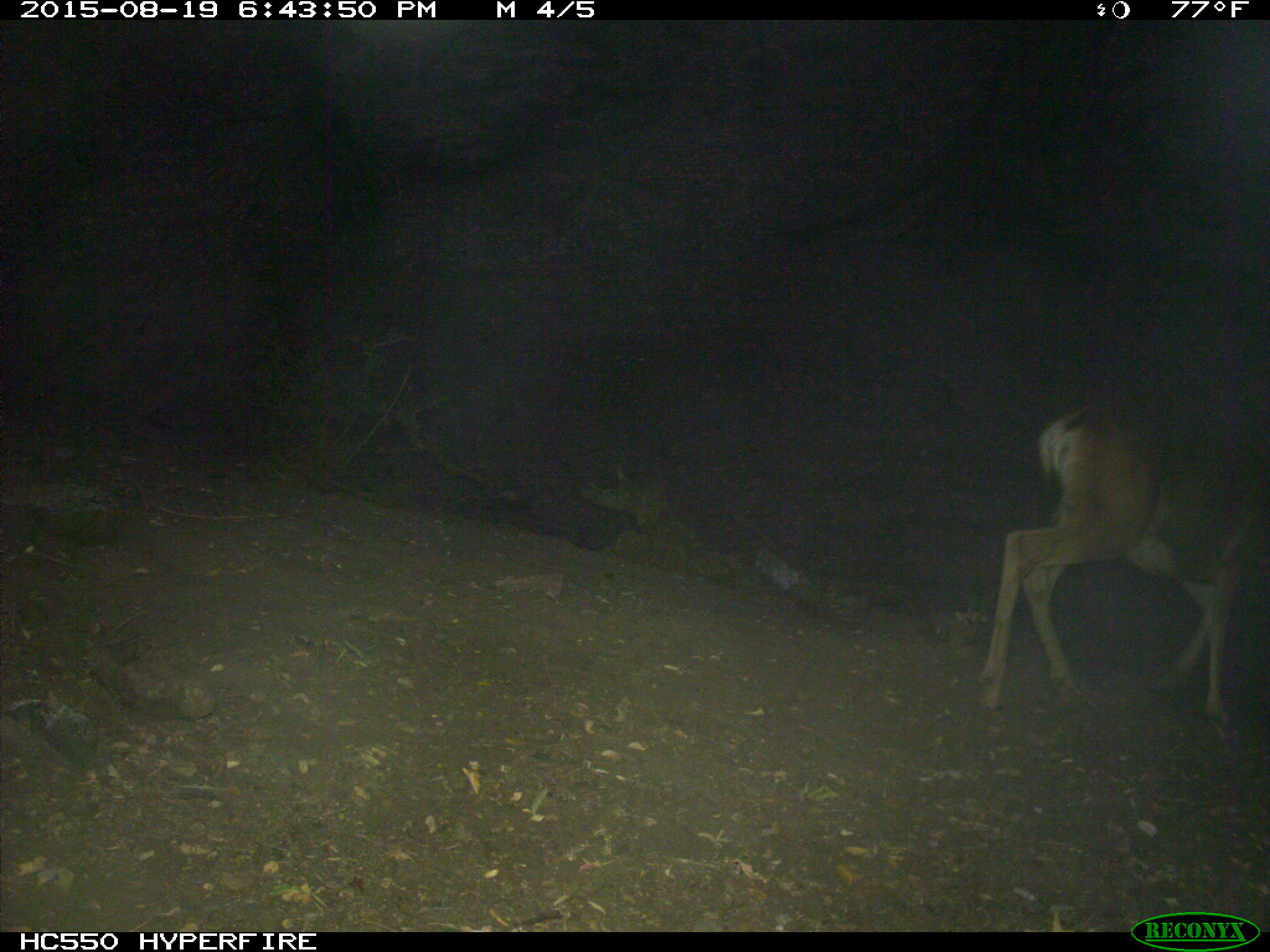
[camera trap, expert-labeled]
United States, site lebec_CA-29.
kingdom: Animalia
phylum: Chordata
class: Mammalia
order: Artiodactyla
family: Cervidae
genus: Odocoileus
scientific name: Odocoileus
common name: deer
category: unidentified deer